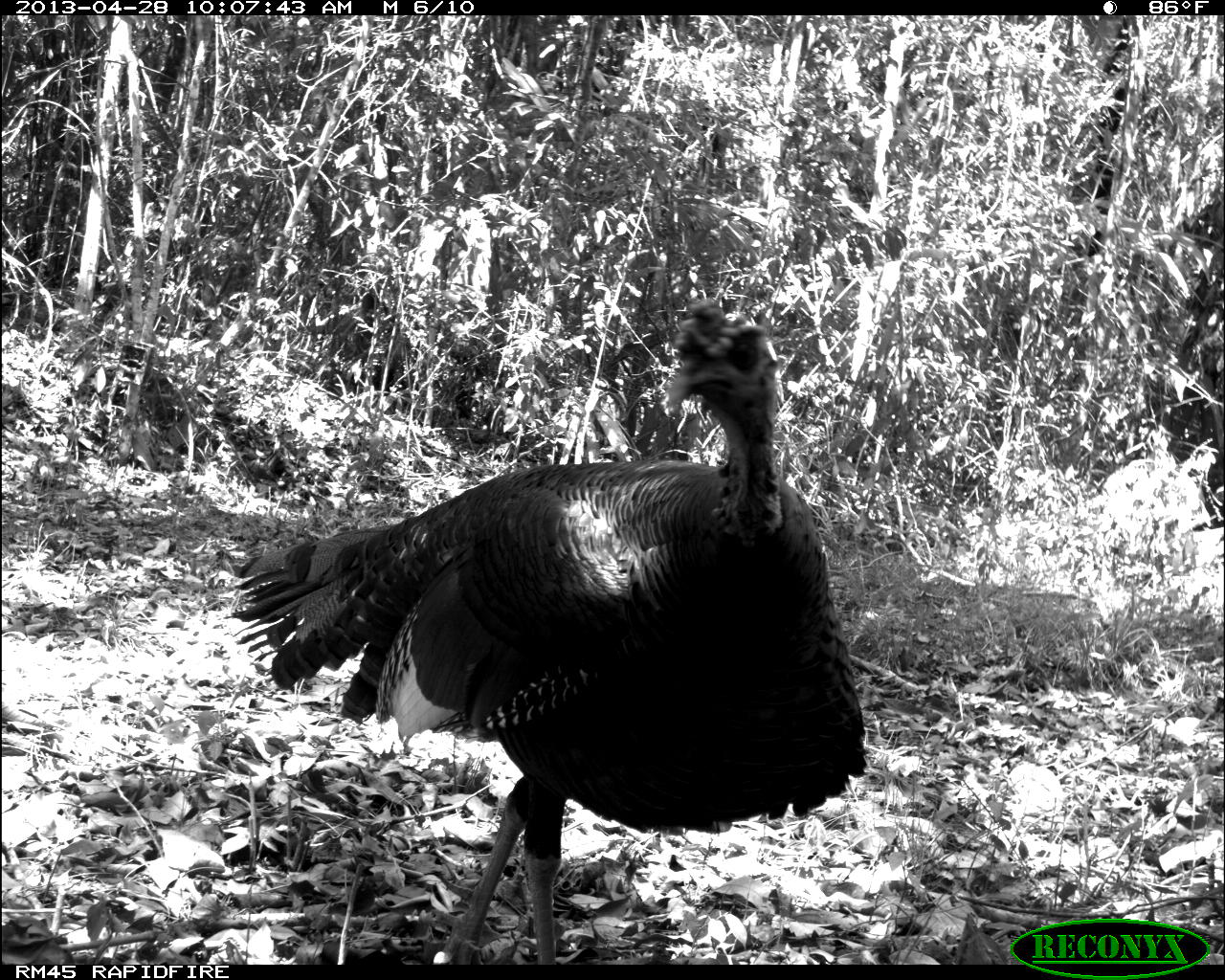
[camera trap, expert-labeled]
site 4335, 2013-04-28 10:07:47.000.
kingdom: Animalia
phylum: Chordata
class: Aves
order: Galliformes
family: Phasianidae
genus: Meleagris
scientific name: Meleagris ocellata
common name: ocellated turkey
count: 1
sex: male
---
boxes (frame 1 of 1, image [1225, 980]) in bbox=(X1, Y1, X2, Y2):
meleagris ocellata: bbox=(222, 298, 868, 964)